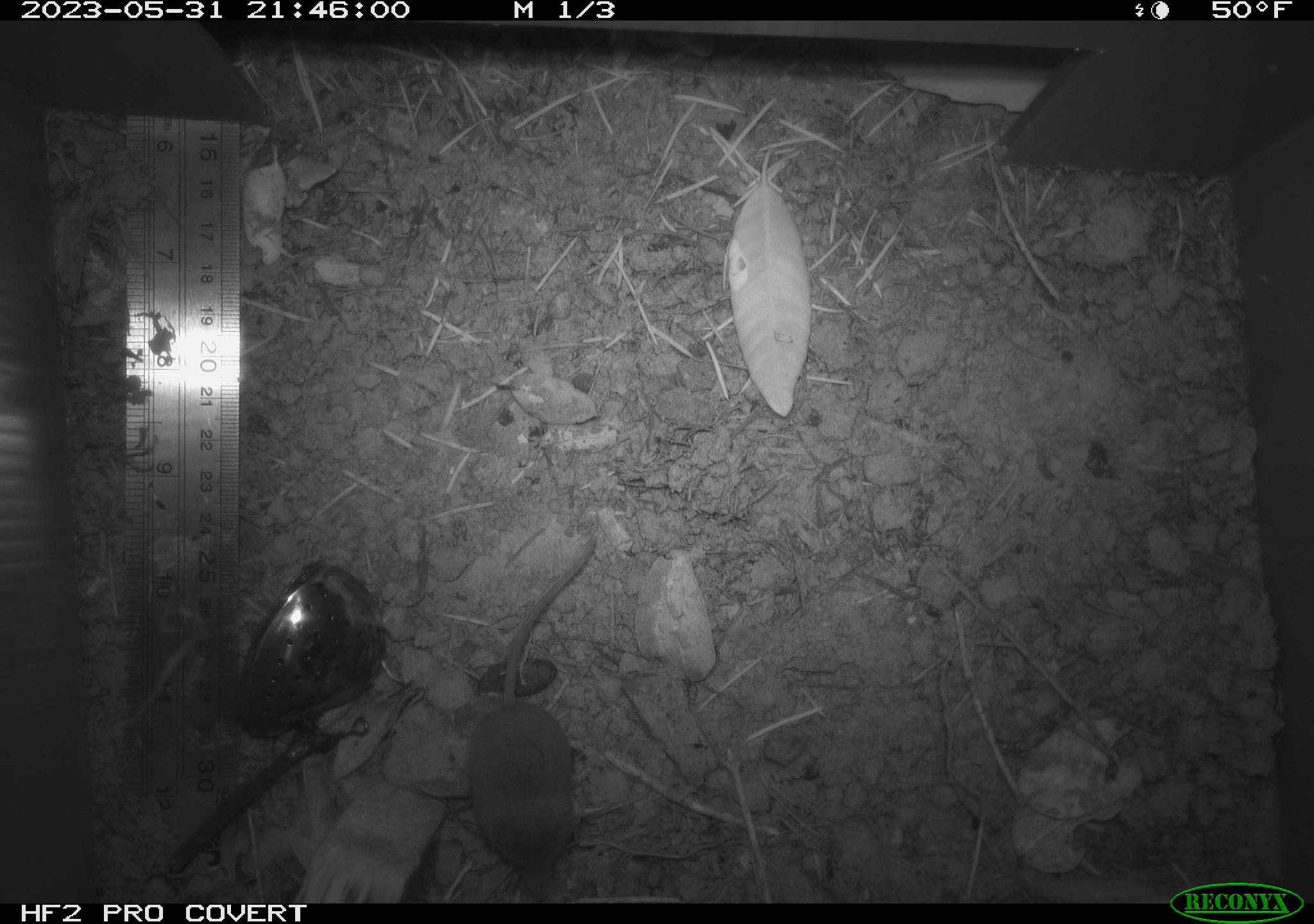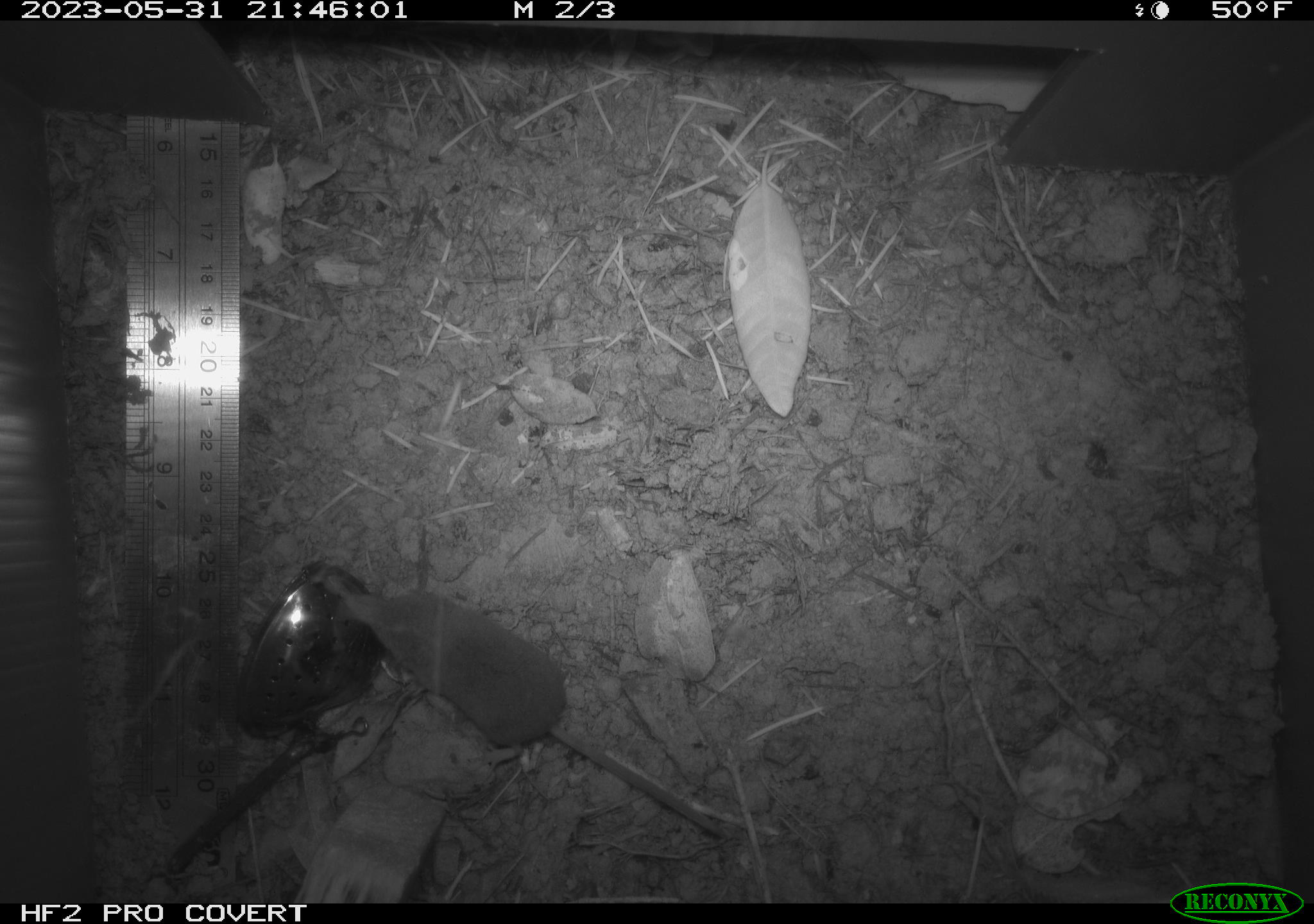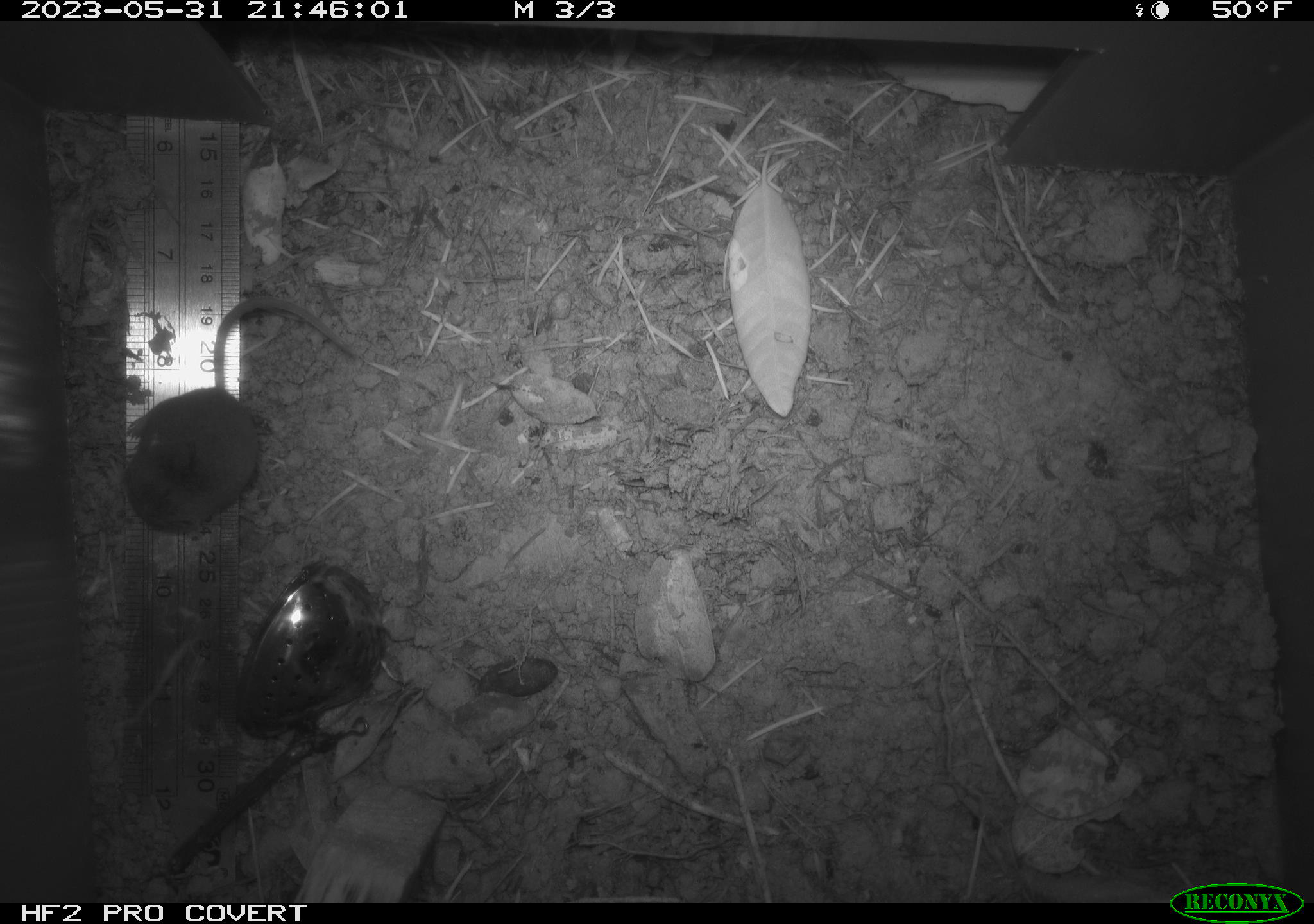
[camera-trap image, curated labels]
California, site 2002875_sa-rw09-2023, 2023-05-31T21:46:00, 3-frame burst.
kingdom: Animalia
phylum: Chordata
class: Mammalia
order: Eulipotyphla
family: Soricidae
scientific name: Soricidae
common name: shrews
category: soricidae family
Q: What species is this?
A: Soricidae family (shrews) (Soricidae).